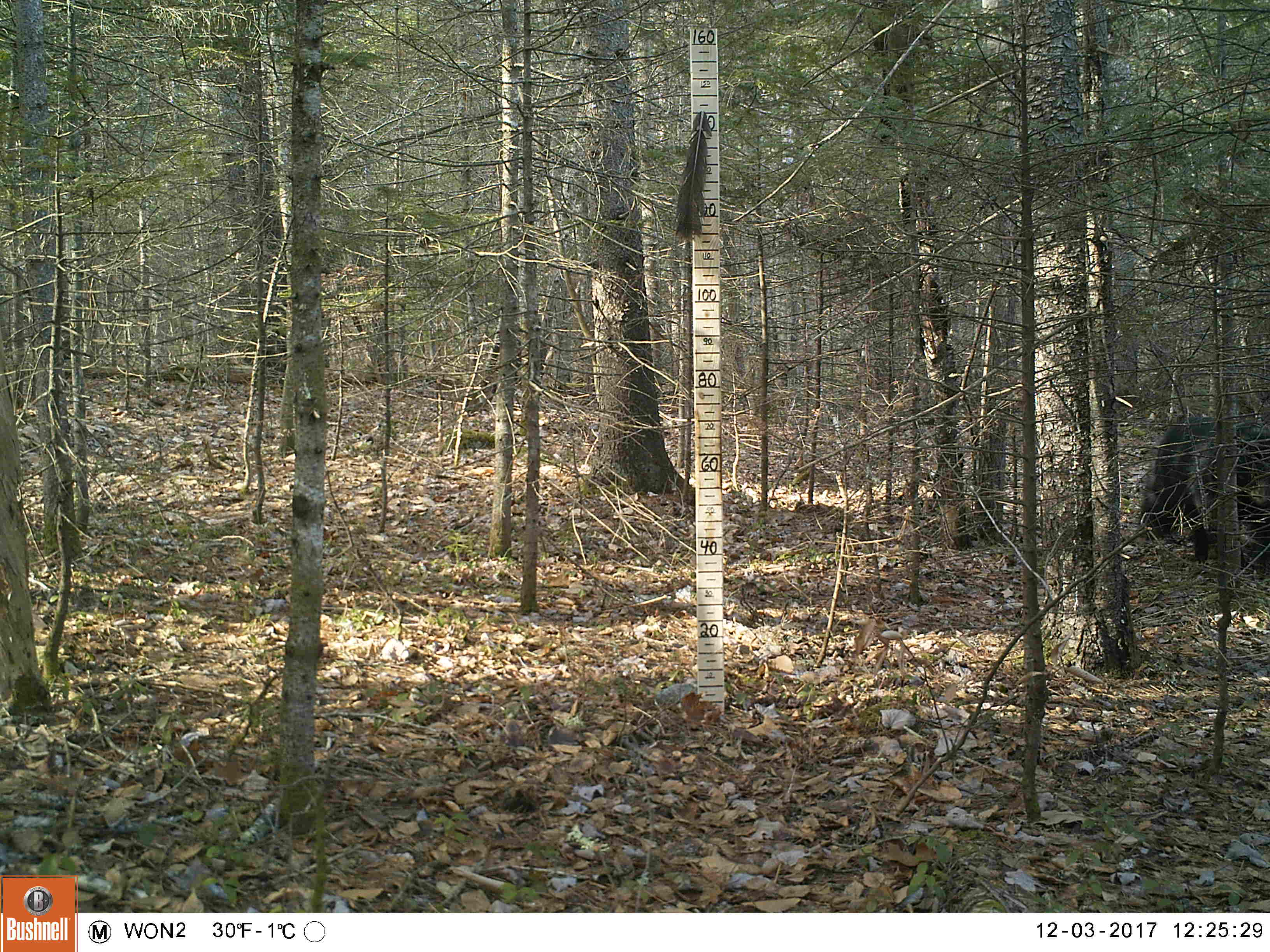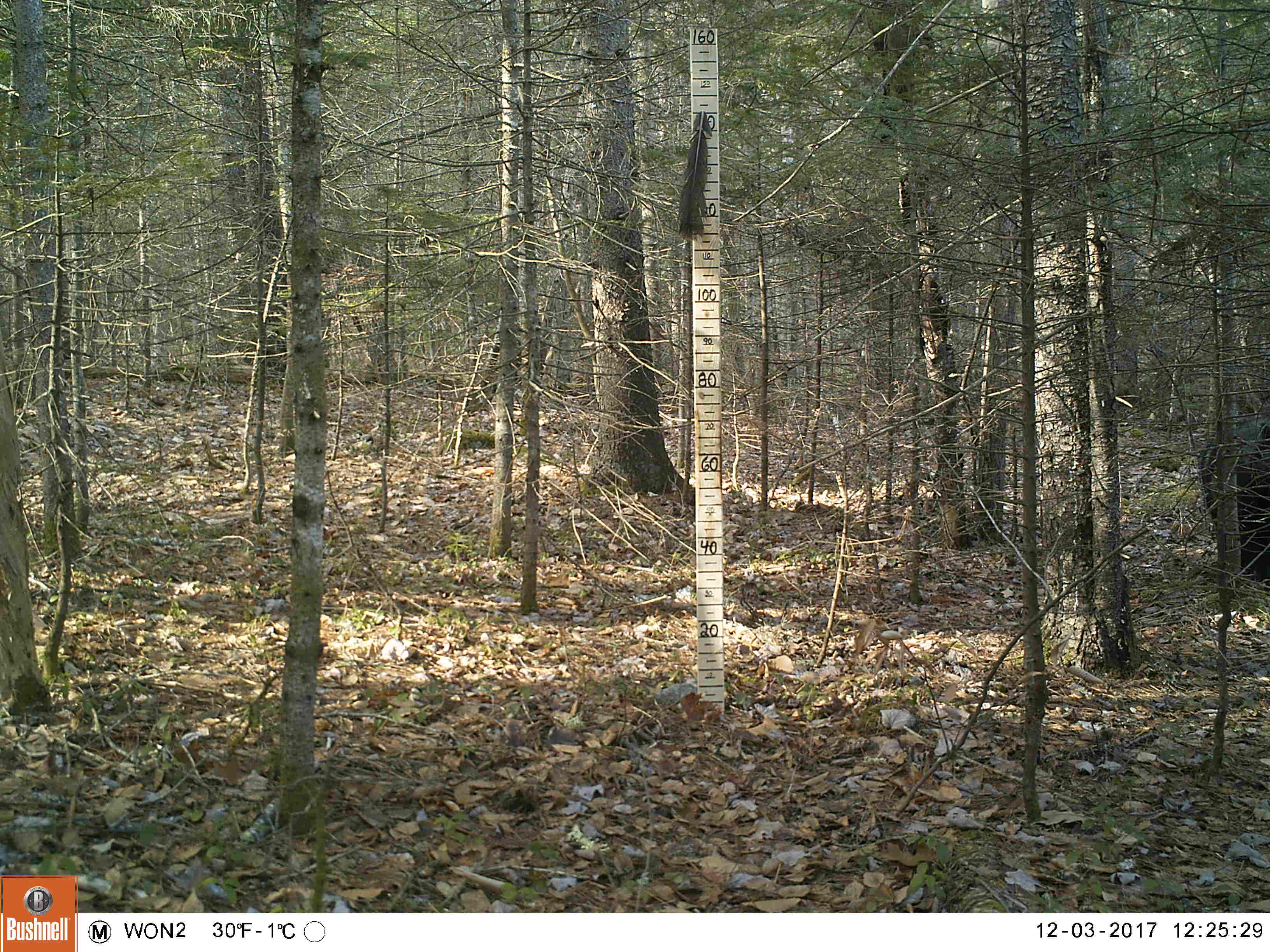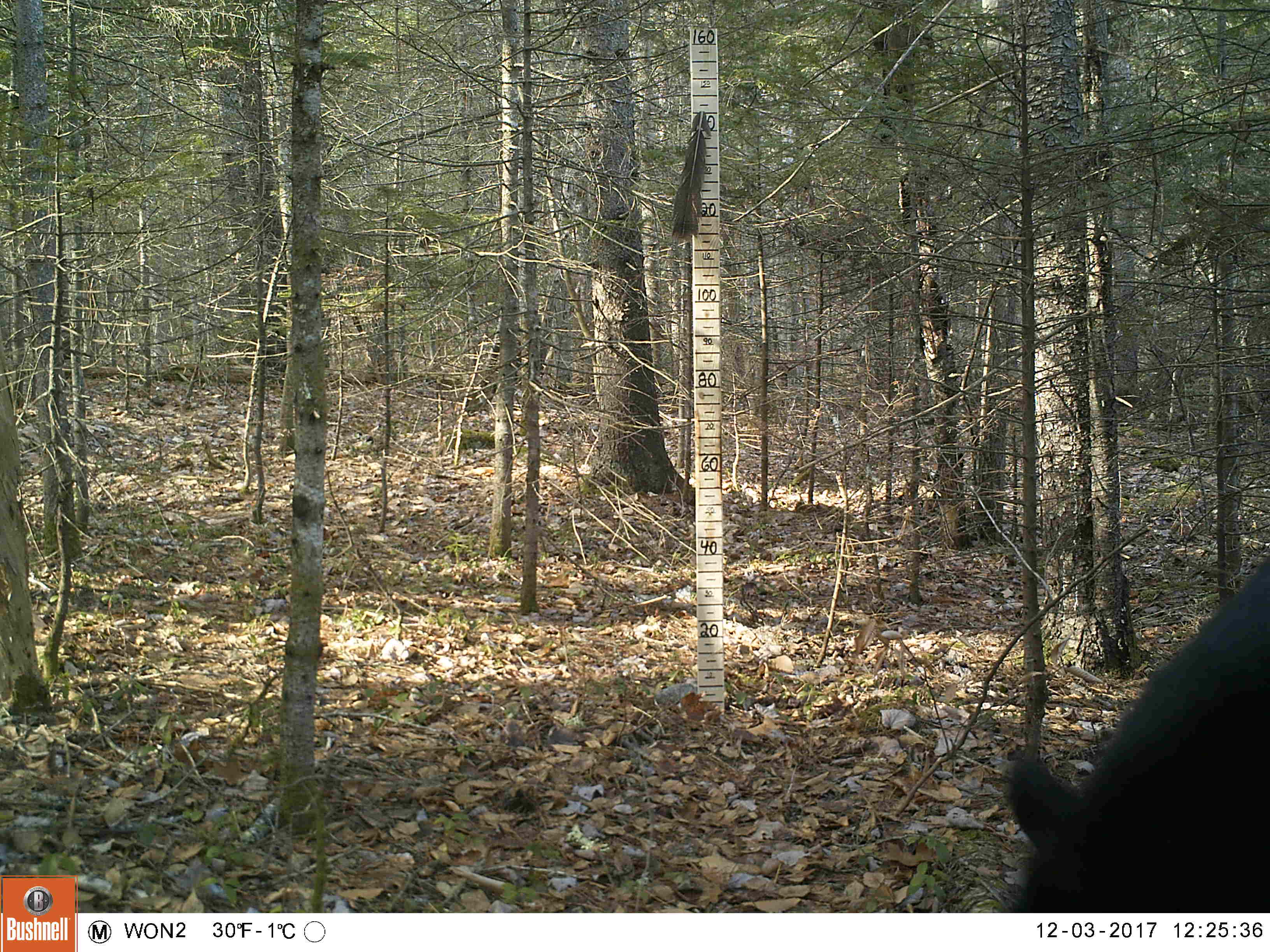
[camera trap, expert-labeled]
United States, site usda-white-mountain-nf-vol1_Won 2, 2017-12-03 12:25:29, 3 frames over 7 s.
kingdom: Animalia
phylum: Chordata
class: Mammalia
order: Carnivora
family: Ursidae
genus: Ursus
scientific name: Ursus americanus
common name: black bear